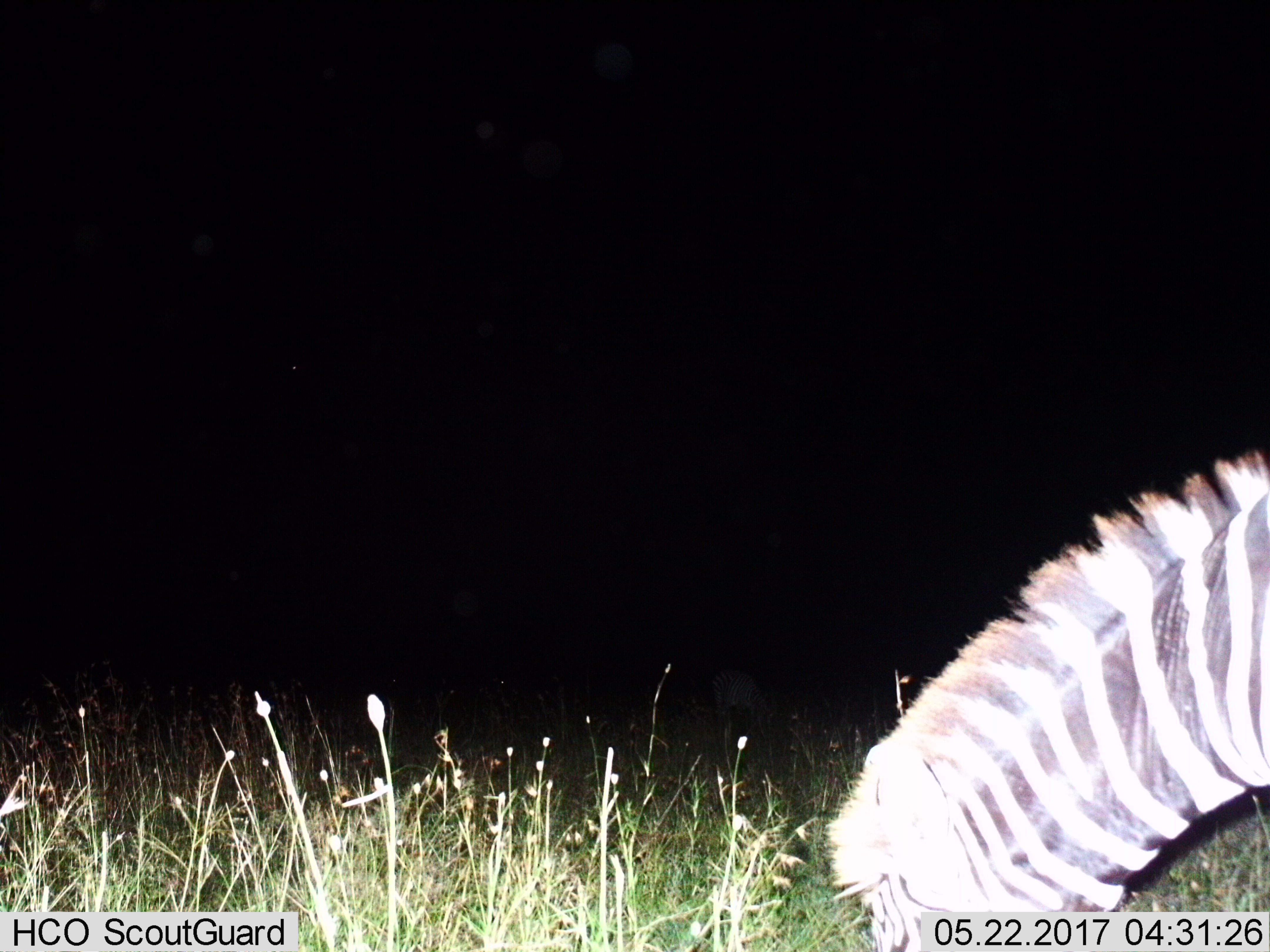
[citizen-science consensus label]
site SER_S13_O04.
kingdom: Animalia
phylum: Chordata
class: Mammalia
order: Perissodactyla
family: Equidae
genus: Equus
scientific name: Equus quagga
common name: plains zebra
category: zebraplains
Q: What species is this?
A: Zebraplains (plains zebra) (Equus quagga).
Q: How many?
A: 1.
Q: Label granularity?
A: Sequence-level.